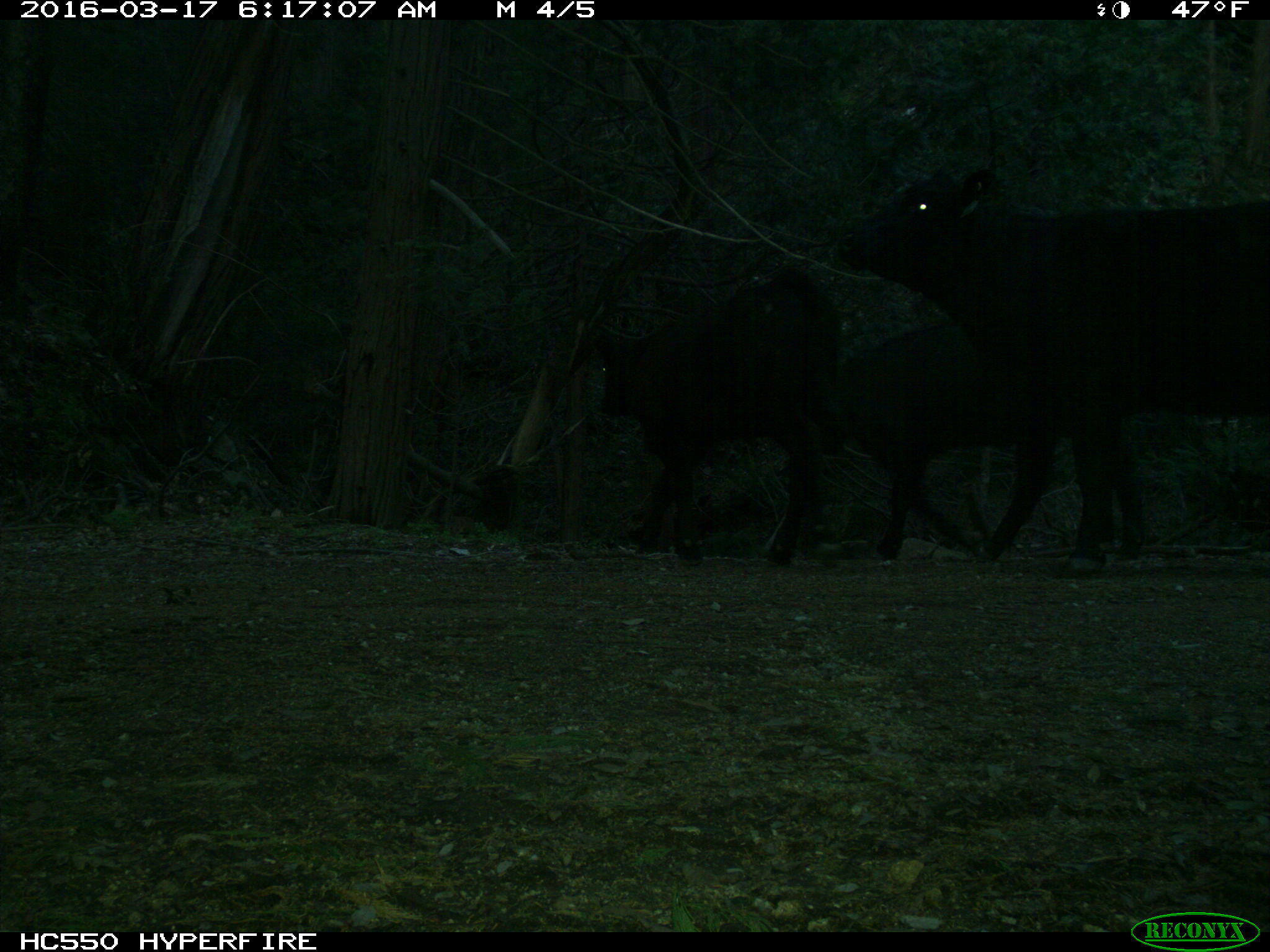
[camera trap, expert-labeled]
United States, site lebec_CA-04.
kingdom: Animalia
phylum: Chordata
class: Mammalia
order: Artiodactyla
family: Bovidae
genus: Bos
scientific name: Bos taurus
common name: domestic cow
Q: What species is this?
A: Bos taurus (domestic cow).